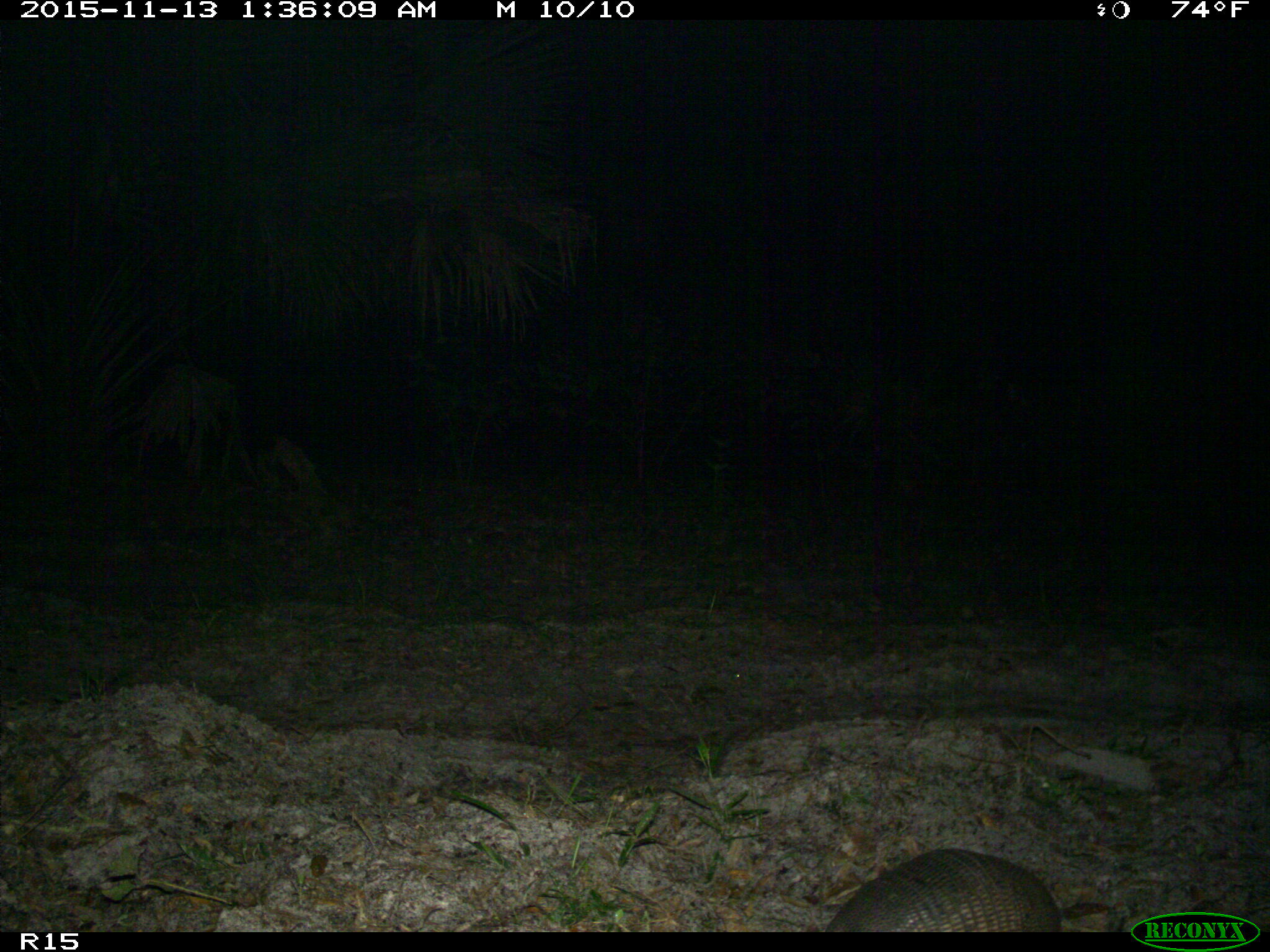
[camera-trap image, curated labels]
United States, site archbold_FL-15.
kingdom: Animalia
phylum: Chordata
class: Mammalia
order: Cingulata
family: Dasypodidae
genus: Dasypus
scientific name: Dasypus novemcinctus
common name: nine-banded armadillo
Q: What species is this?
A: Dasypus novemcinctus (nine-banded armadillo).